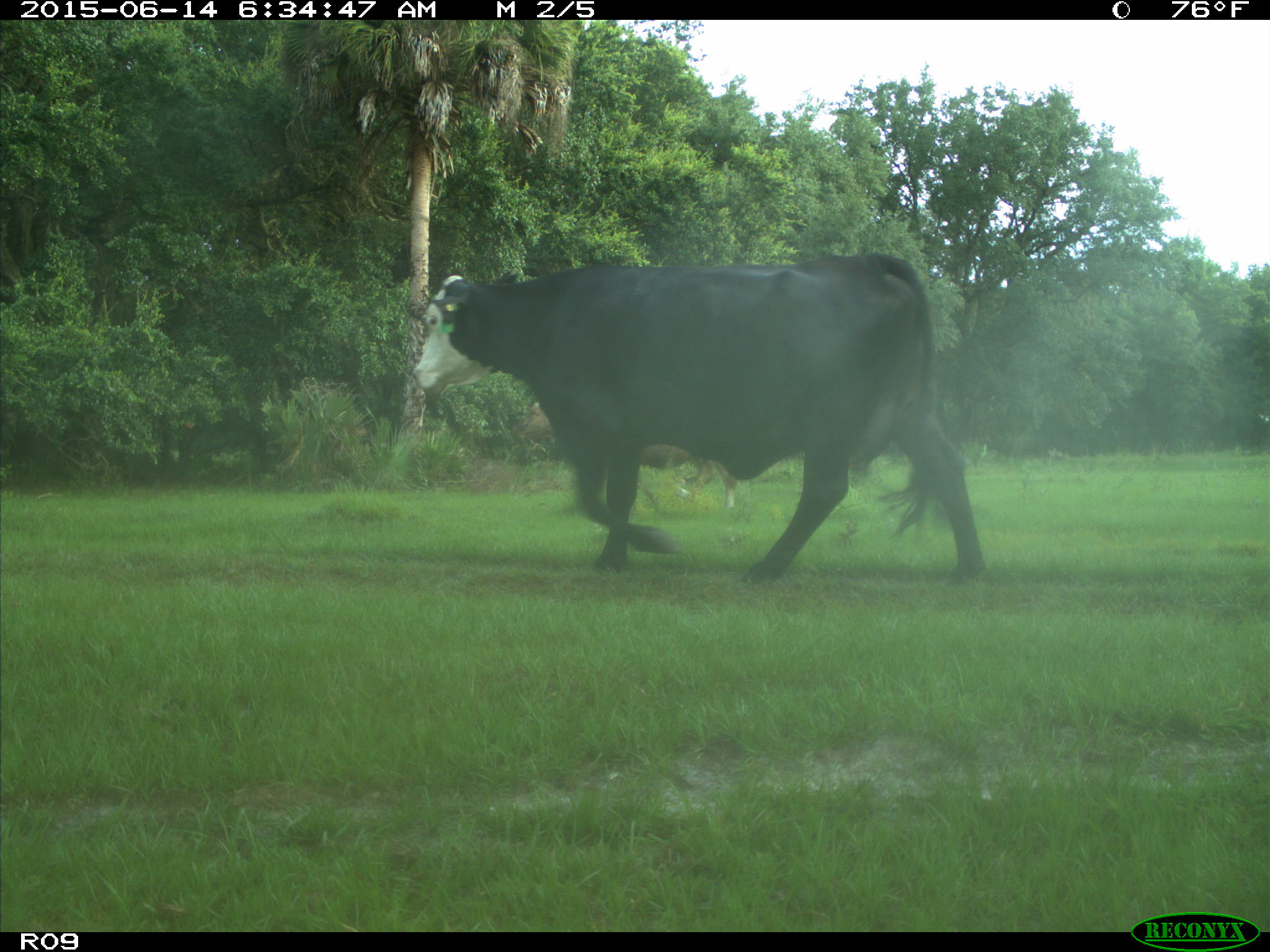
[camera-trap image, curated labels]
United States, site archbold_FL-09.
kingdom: Animalia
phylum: Chordata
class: Mammalia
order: Artiodactyla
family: Bovidae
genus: Bos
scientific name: Bos taurus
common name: domestic cow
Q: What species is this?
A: Bos taurus (domestic cow).